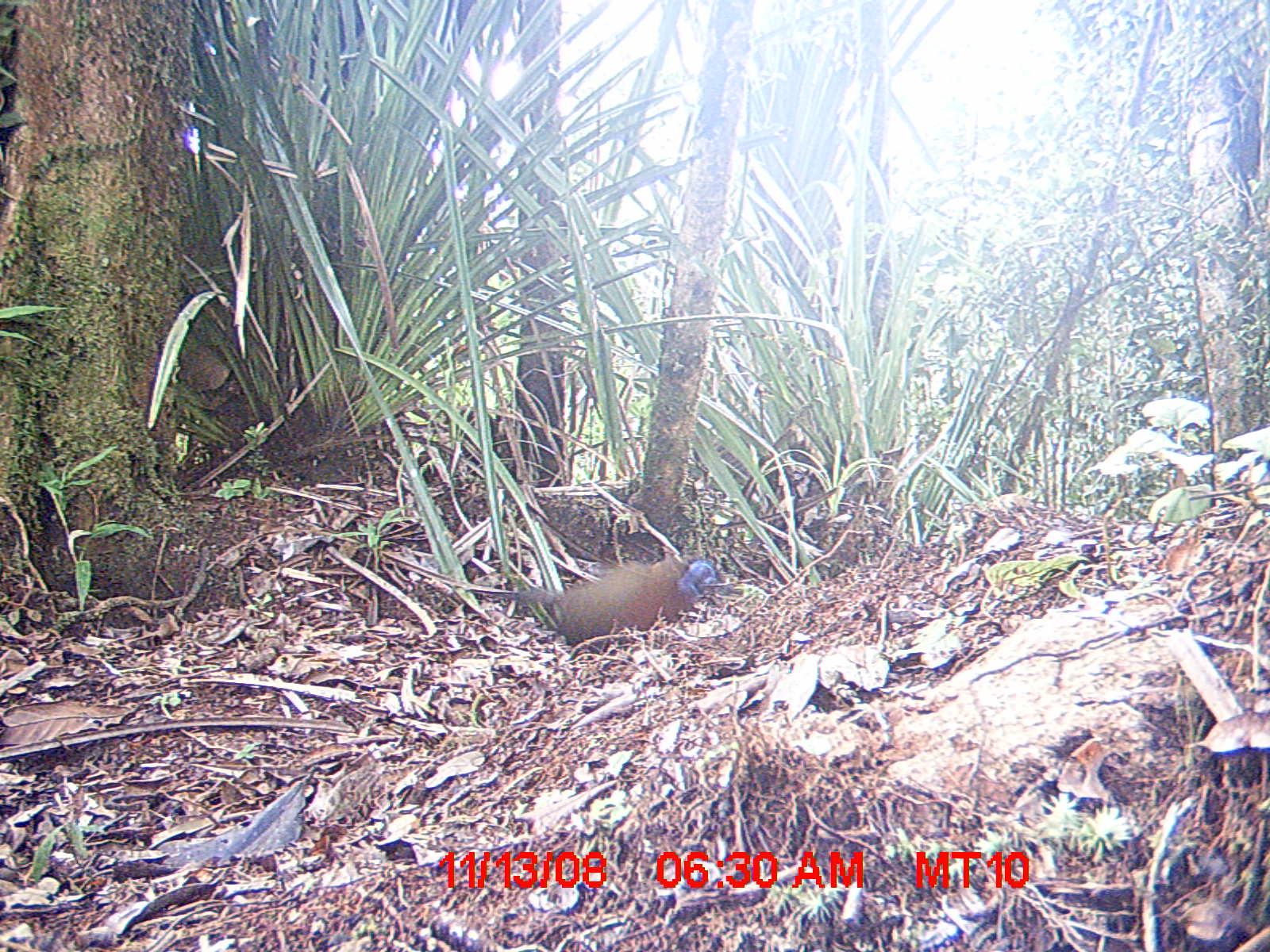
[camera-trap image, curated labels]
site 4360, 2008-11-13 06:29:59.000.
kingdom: Animalia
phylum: Chordata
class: Aves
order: Coraciiformes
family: Brachypteraciidae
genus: Brachypteracias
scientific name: Brachypteracias squamiger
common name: scaly ground-roller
Brachypteracias squamiger (scaly ground-roller), count 2.